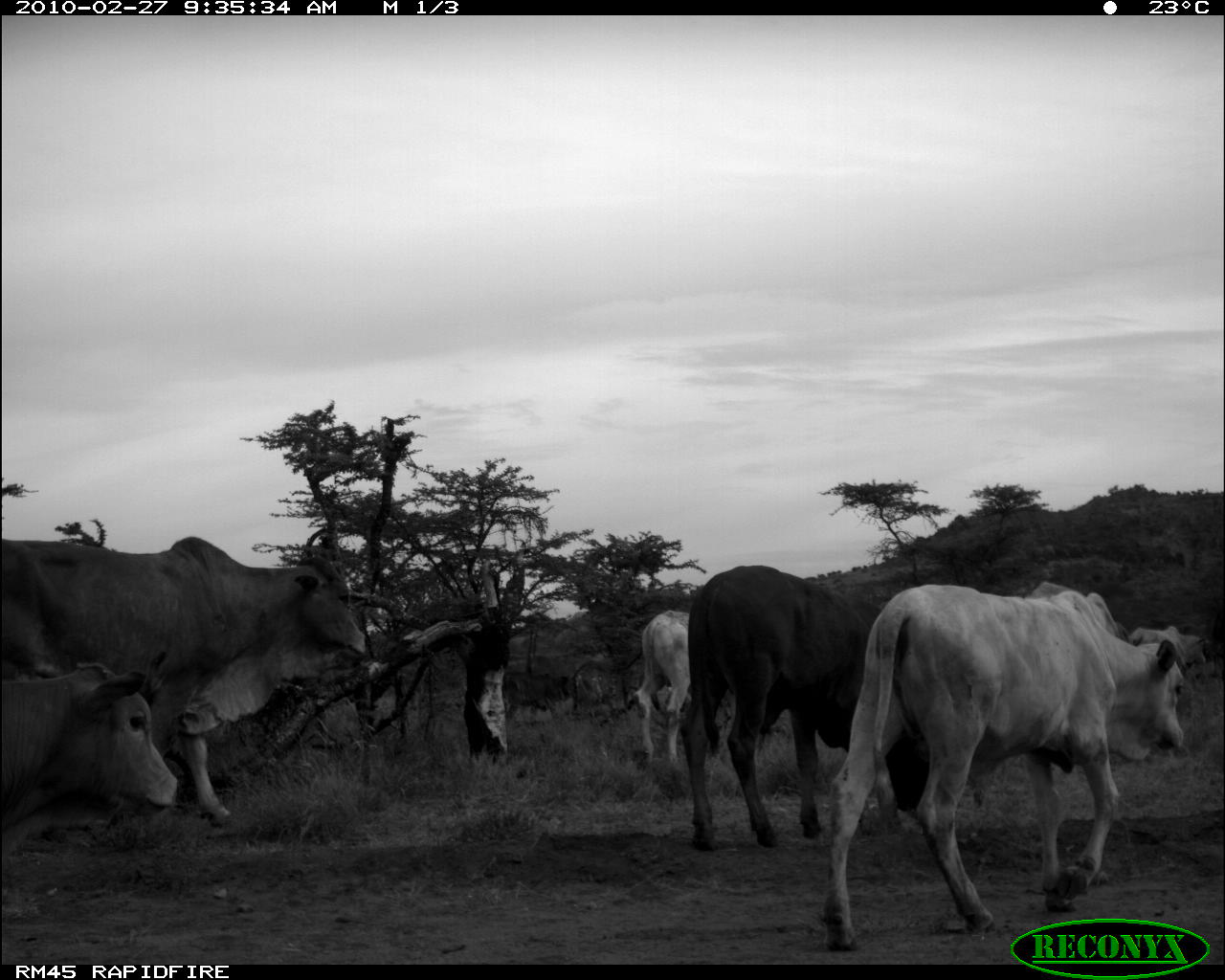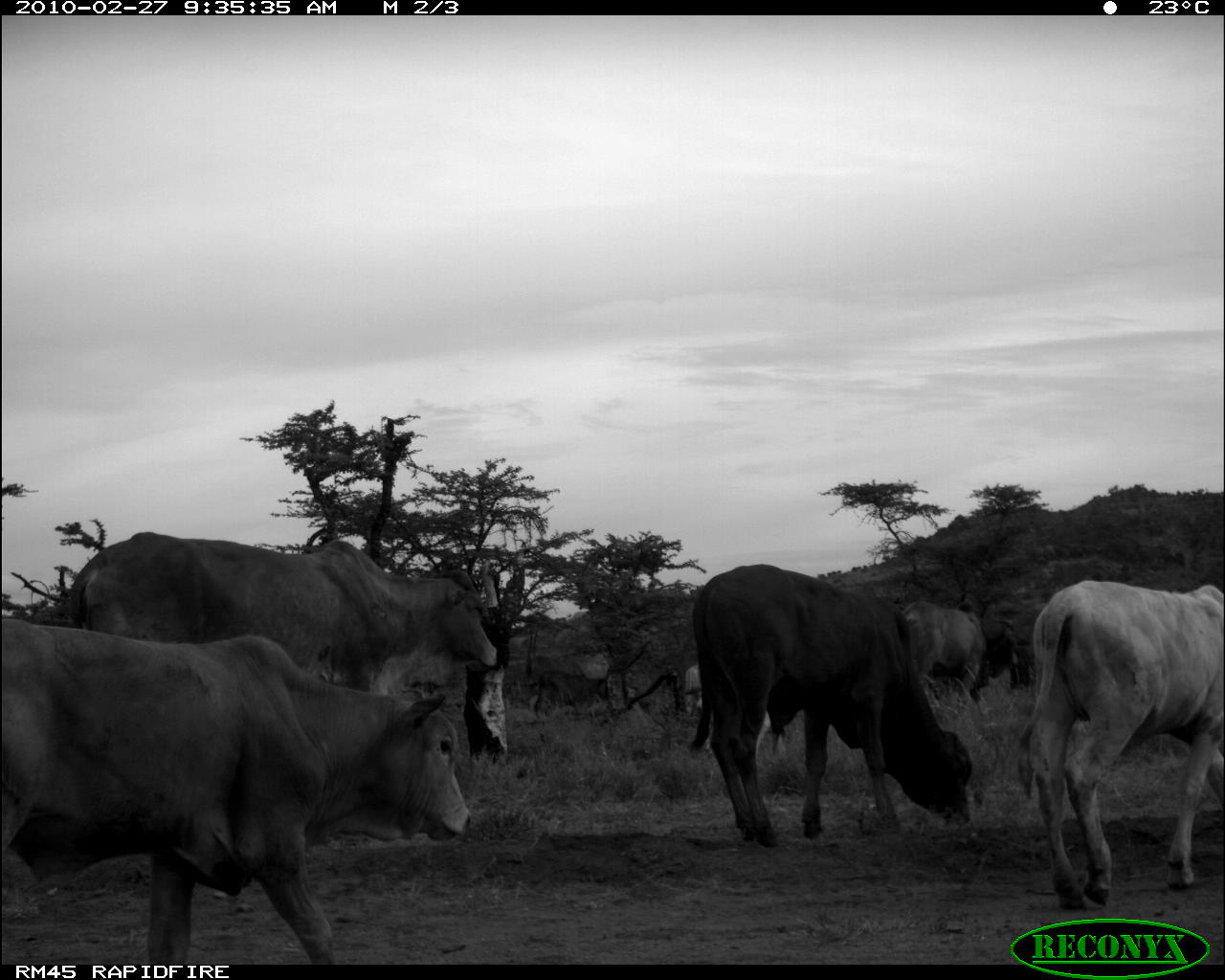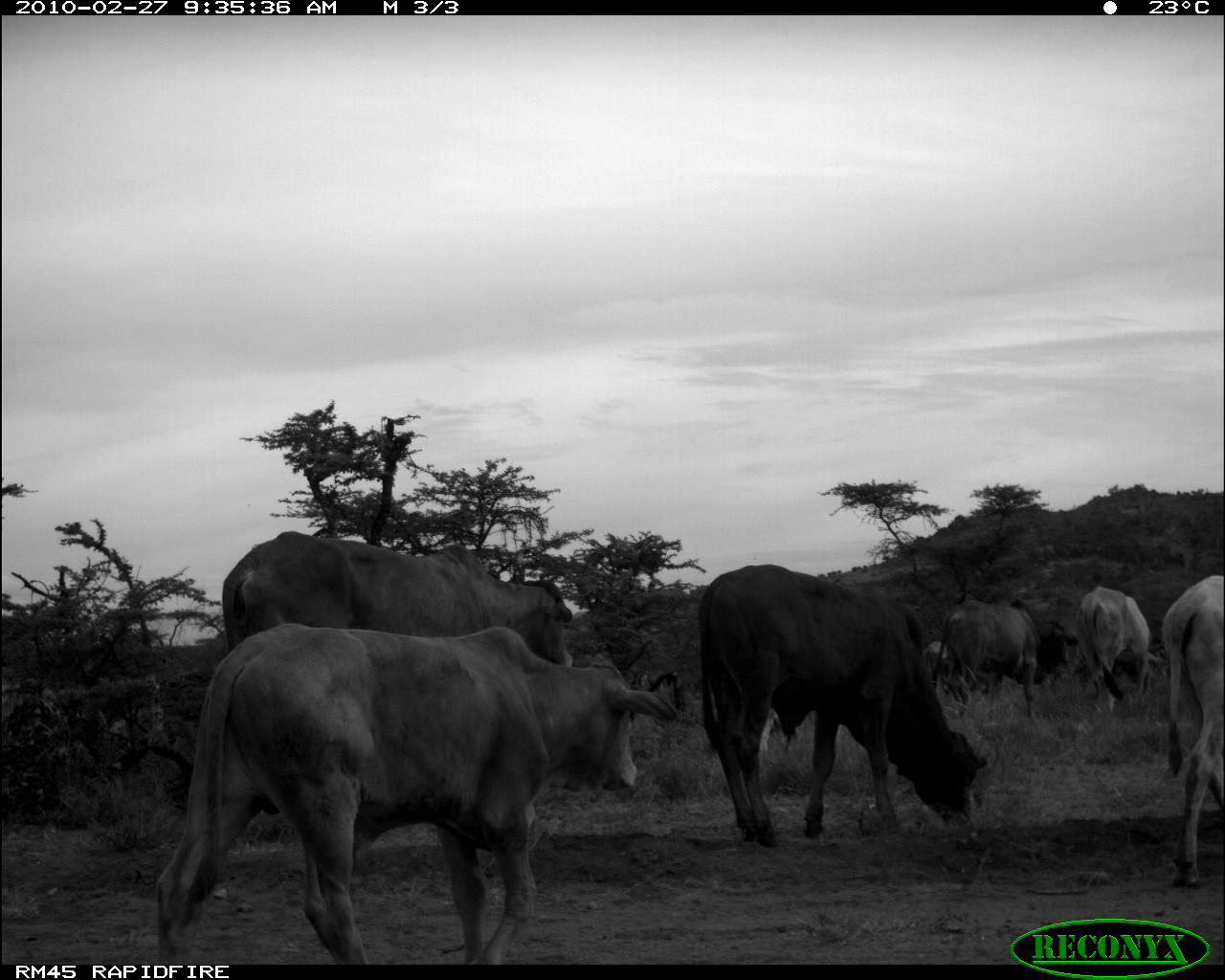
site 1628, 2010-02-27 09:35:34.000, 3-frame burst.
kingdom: Animalia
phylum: Chordata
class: Mammalia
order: Artiodactyla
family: Bovidae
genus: Bos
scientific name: Bos taurus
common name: domestic cattle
Bos taurus (domestic cattle), count 6.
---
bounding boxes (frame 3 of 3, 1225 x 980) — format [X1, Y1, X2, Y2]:
bos taurus: [154, 622, 679, 964]; [221, 531, 572, 877]; [696, 563, 987, 848]; [1160, 574, 1225, 889]; [931, 598, 1079, 722]; [1077, 584, 1164, 713]; [921, 637, 970, 707]; [760, 706, 798, 763]; [630, 669, 650, 689]